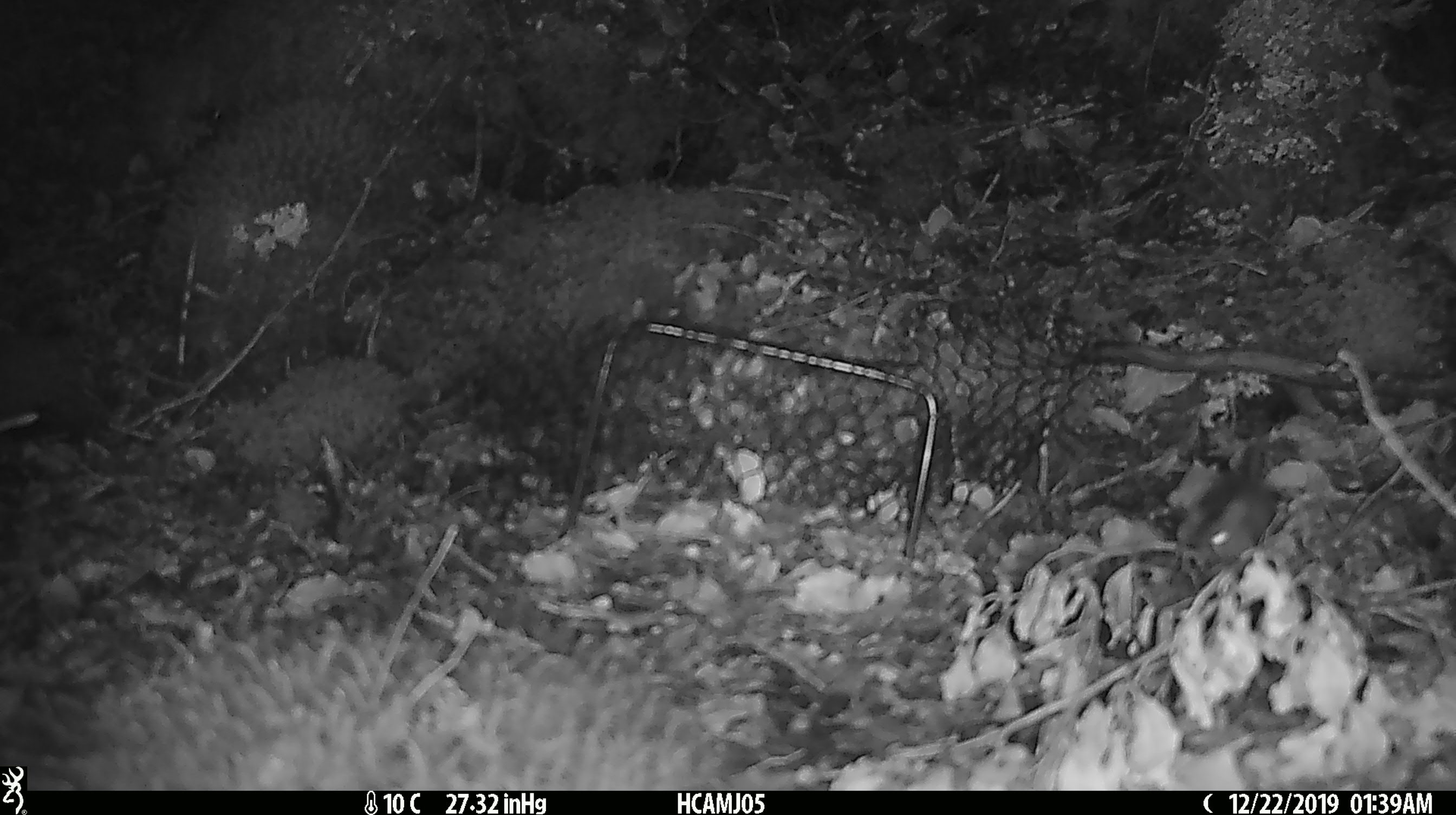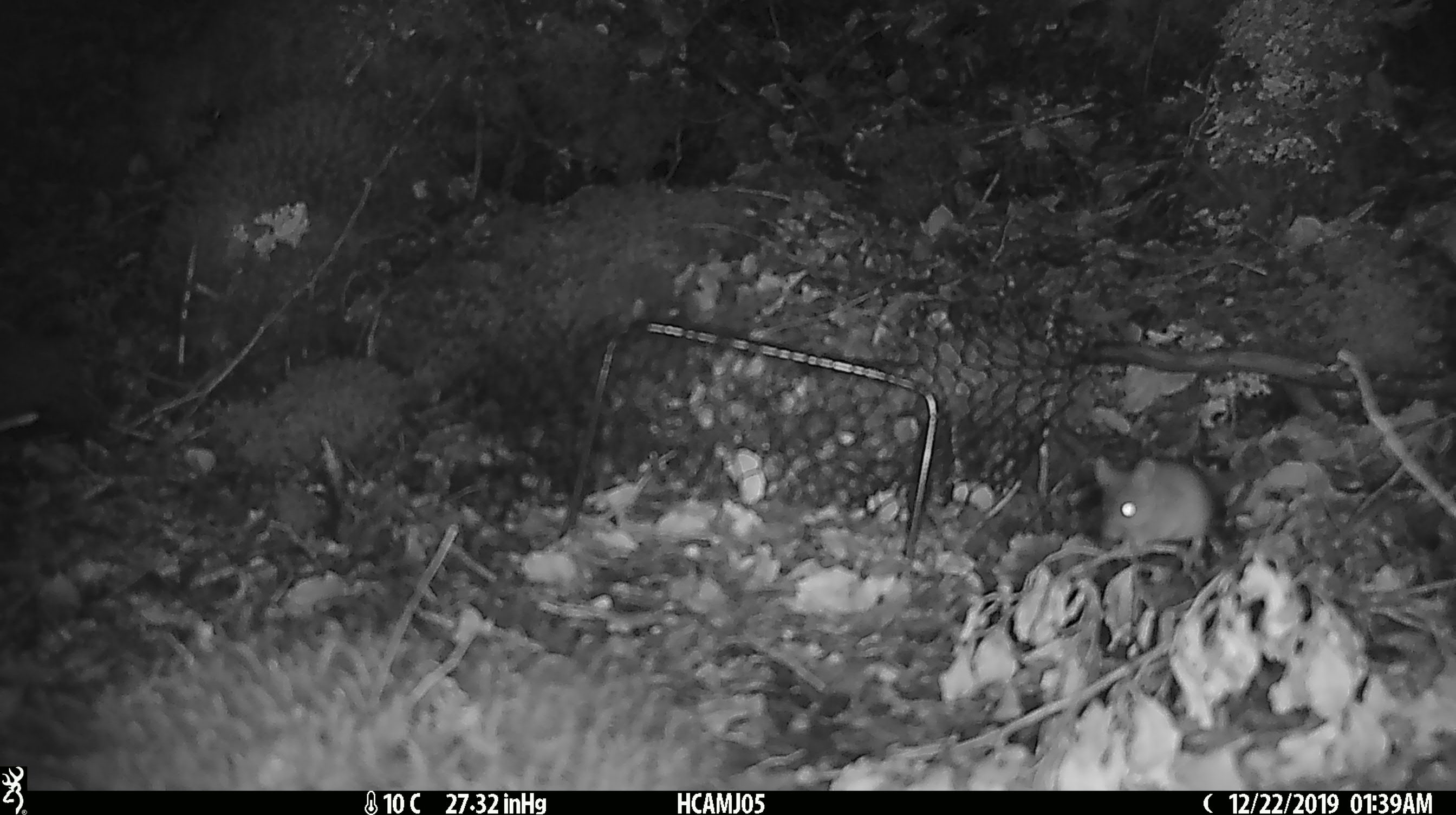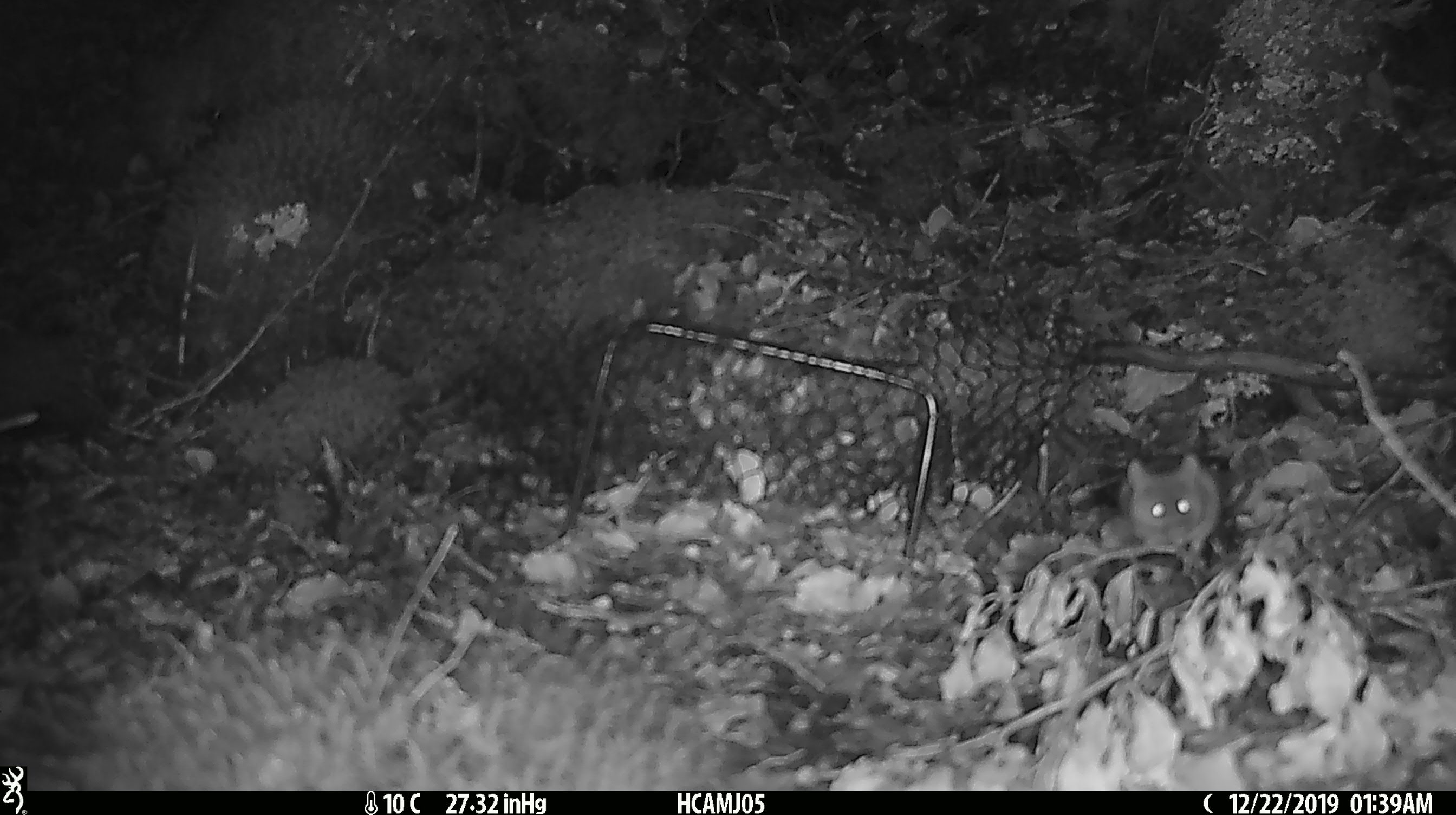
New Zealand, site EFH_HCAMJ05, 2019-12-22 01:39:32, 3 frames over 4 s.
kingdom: Animalia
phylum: Chordata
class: Mammalia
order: Rodentia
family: Muridae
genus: Mus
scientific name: Mus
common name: mouse